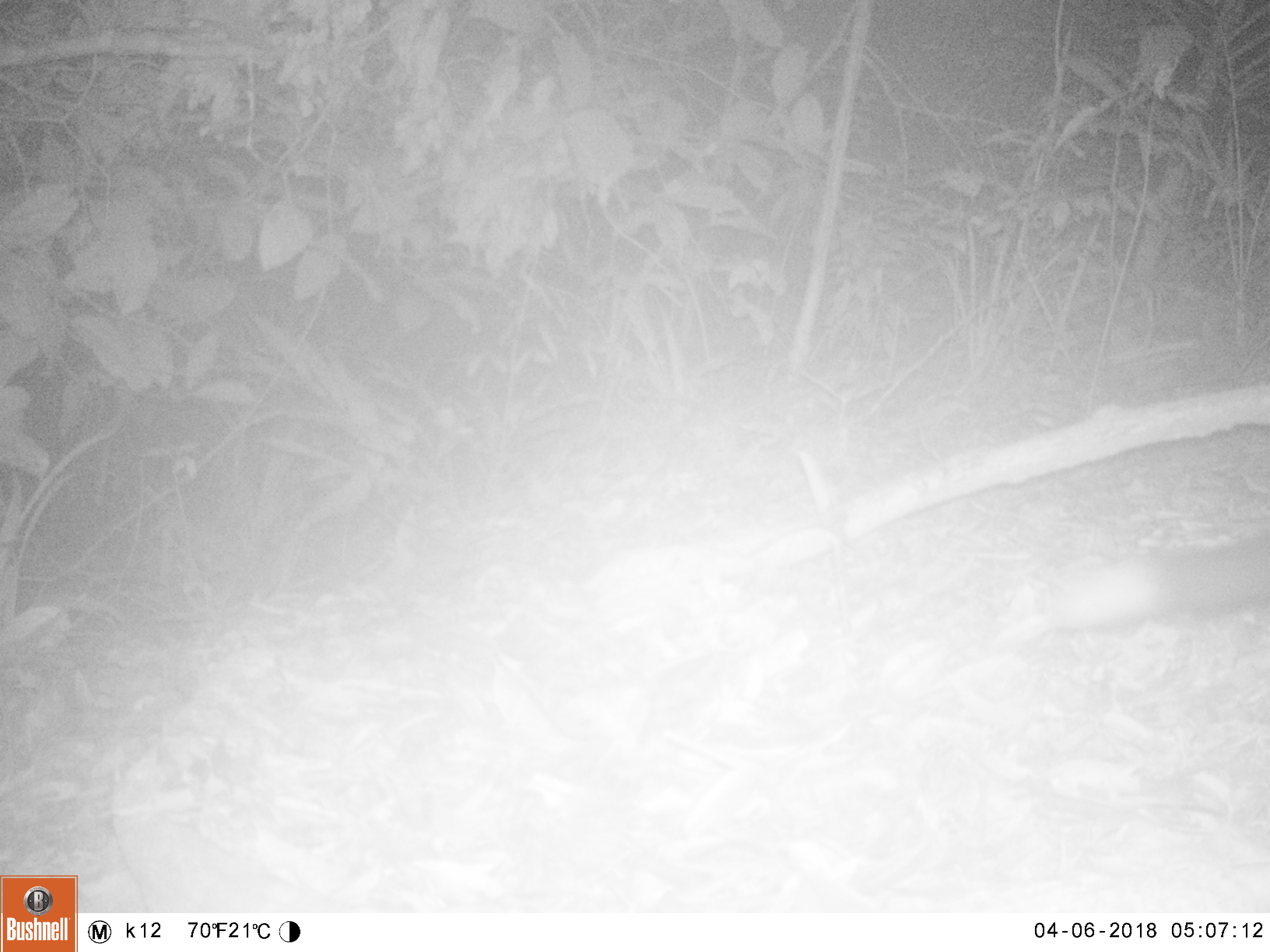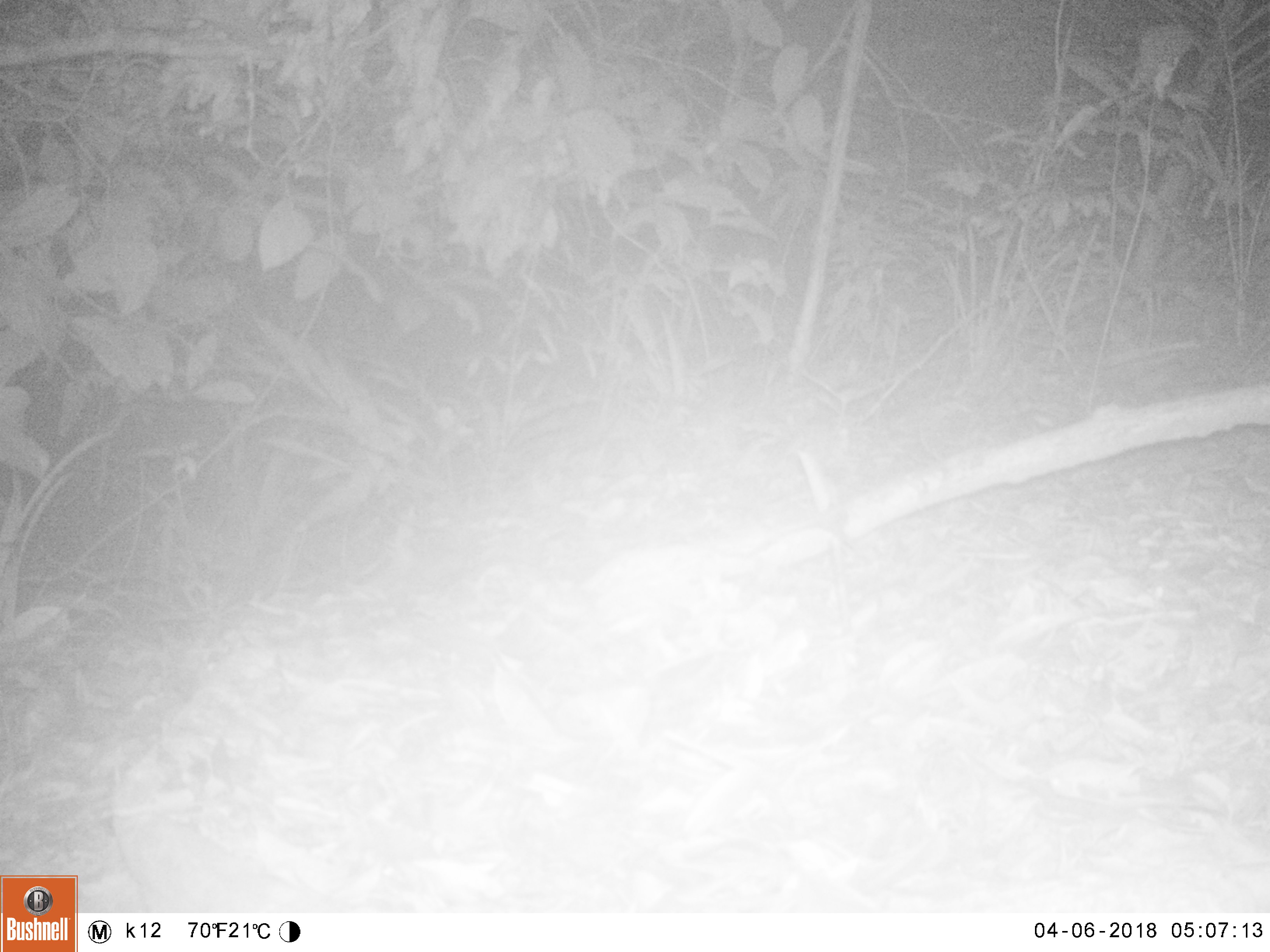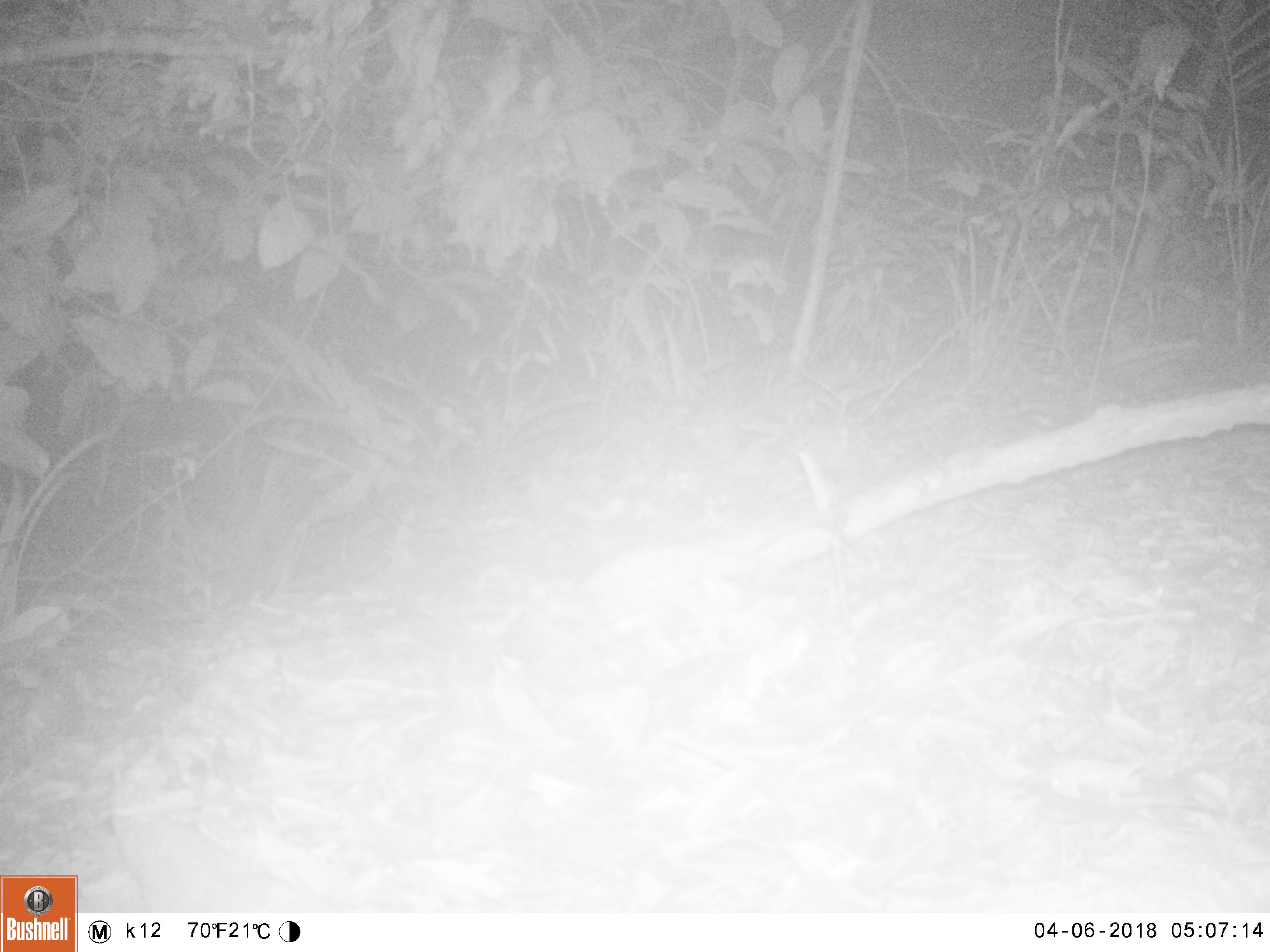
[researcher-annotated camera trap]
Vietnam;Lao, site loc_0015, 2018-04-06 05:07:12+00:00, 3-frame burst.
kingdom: Animalia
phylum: Chordata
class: Mammalia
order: Carnivora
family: Viverridae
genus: Paradoxurus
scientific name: Paradoxurus hermaphroditus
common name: common palm civet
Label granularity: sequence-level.